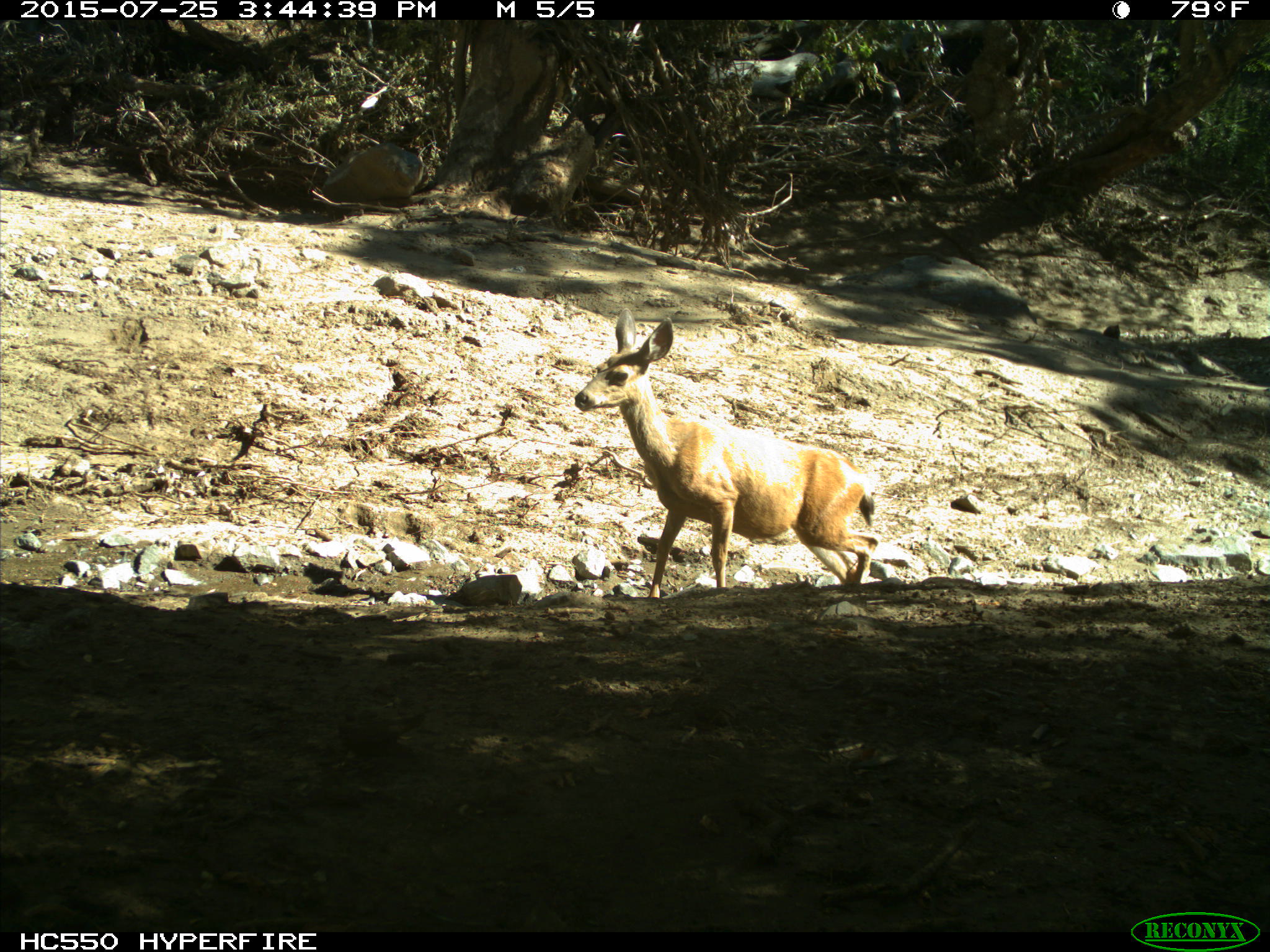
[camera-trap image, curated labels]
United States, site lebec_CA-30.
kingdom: Animalia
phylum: Chordata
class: Mammalia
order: Artiodactyla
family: Cervidae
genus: Odocoileus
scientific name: Odocoileus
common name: deer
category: unidentified deer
Unidentified deer (deer) (Odocoileus).